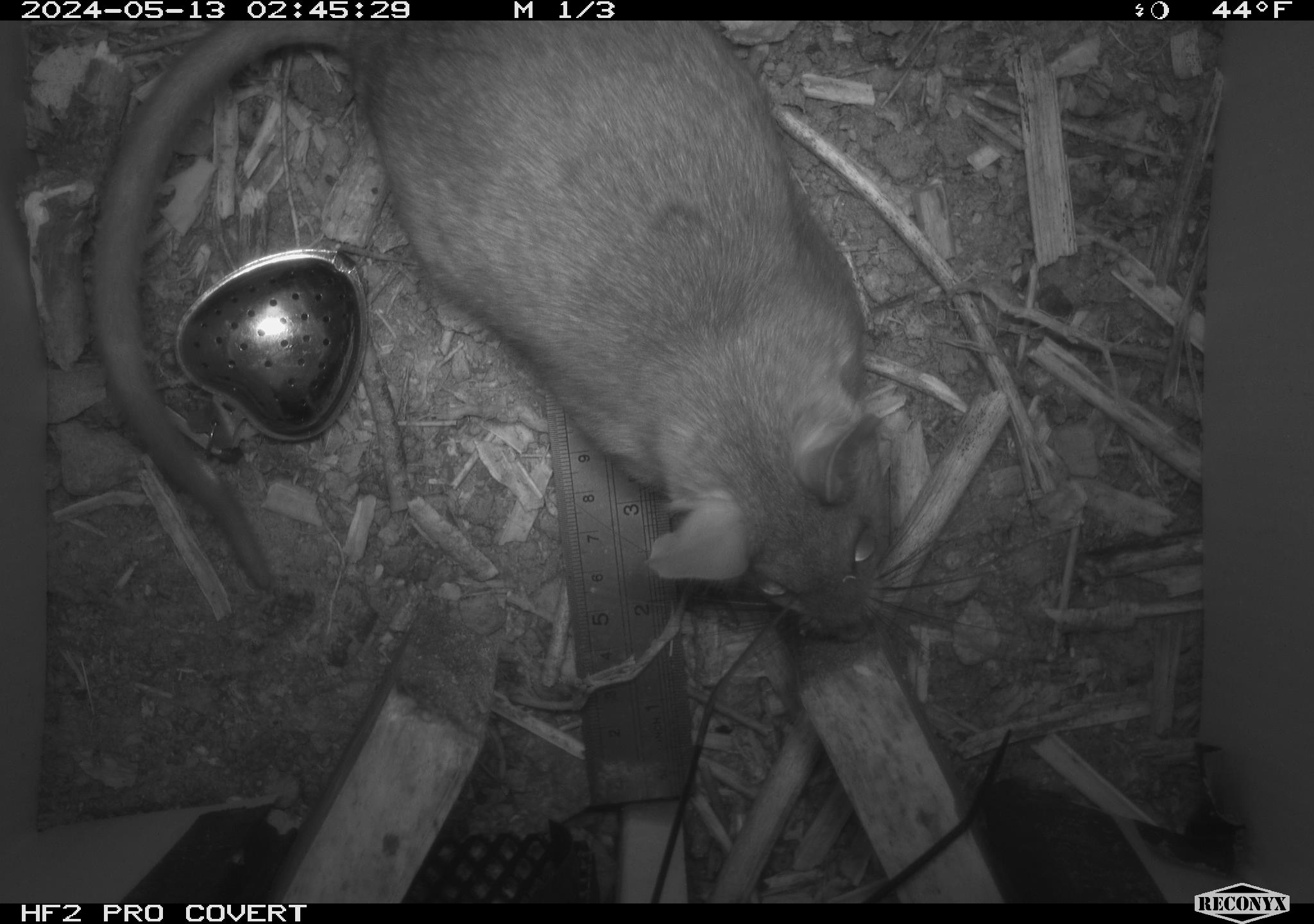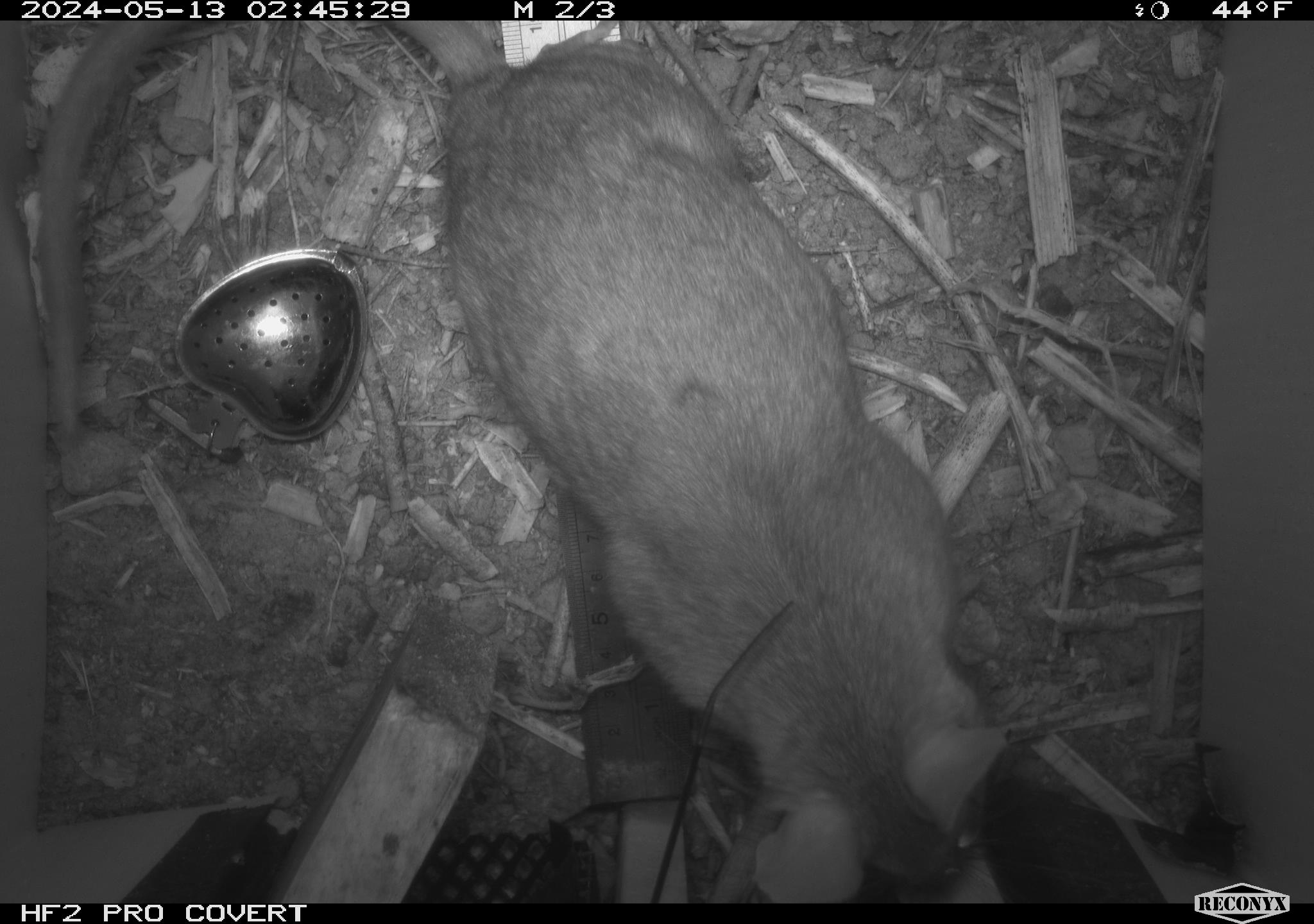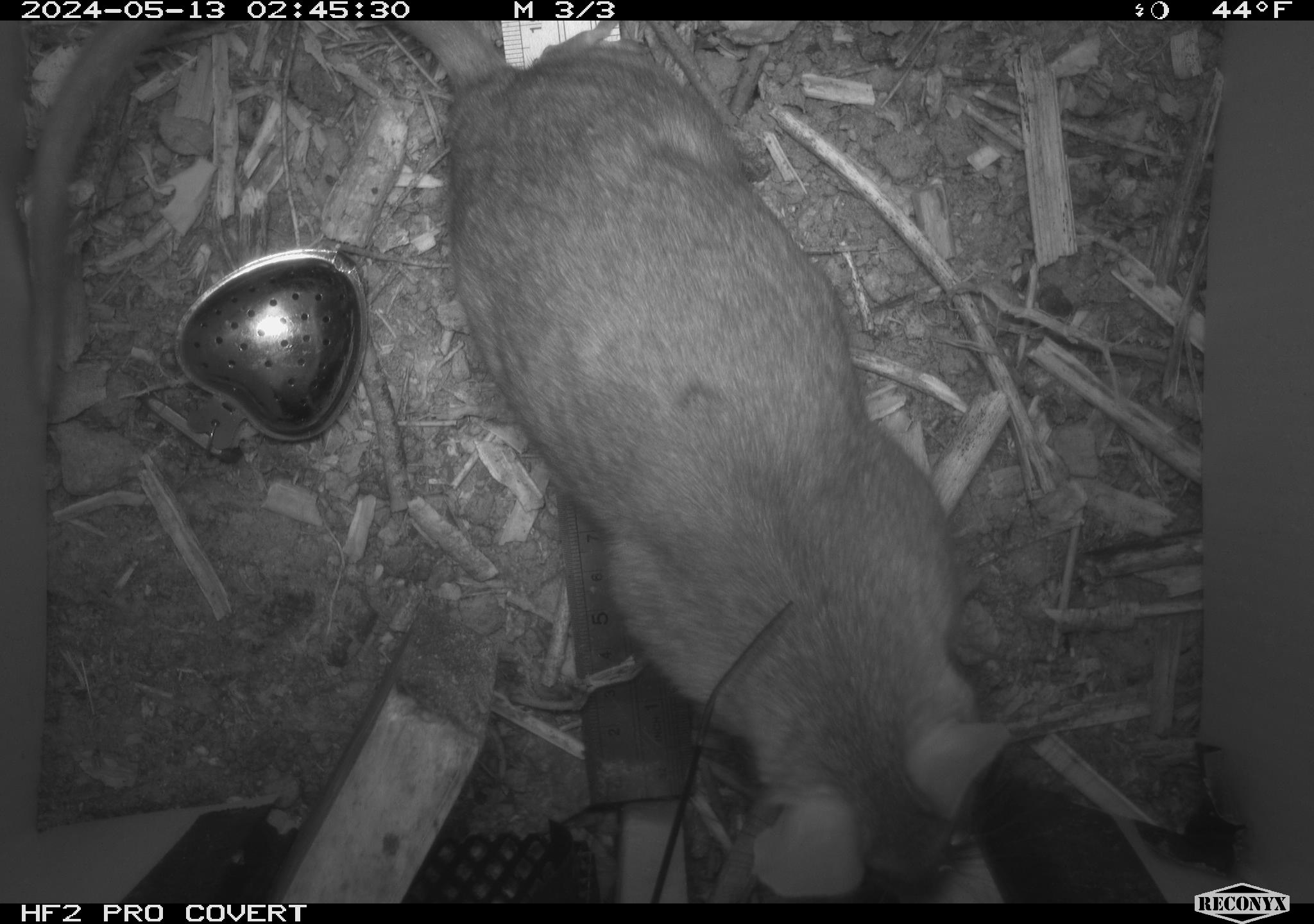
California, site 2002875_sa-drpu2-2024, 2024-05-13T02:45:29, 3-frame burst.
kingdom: Animalia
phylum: Chordata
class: Mammalia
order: Rodentia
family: Cricetidae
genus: Neotoma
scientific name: Neotoma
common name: pack rat or woodrat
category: neotoma species